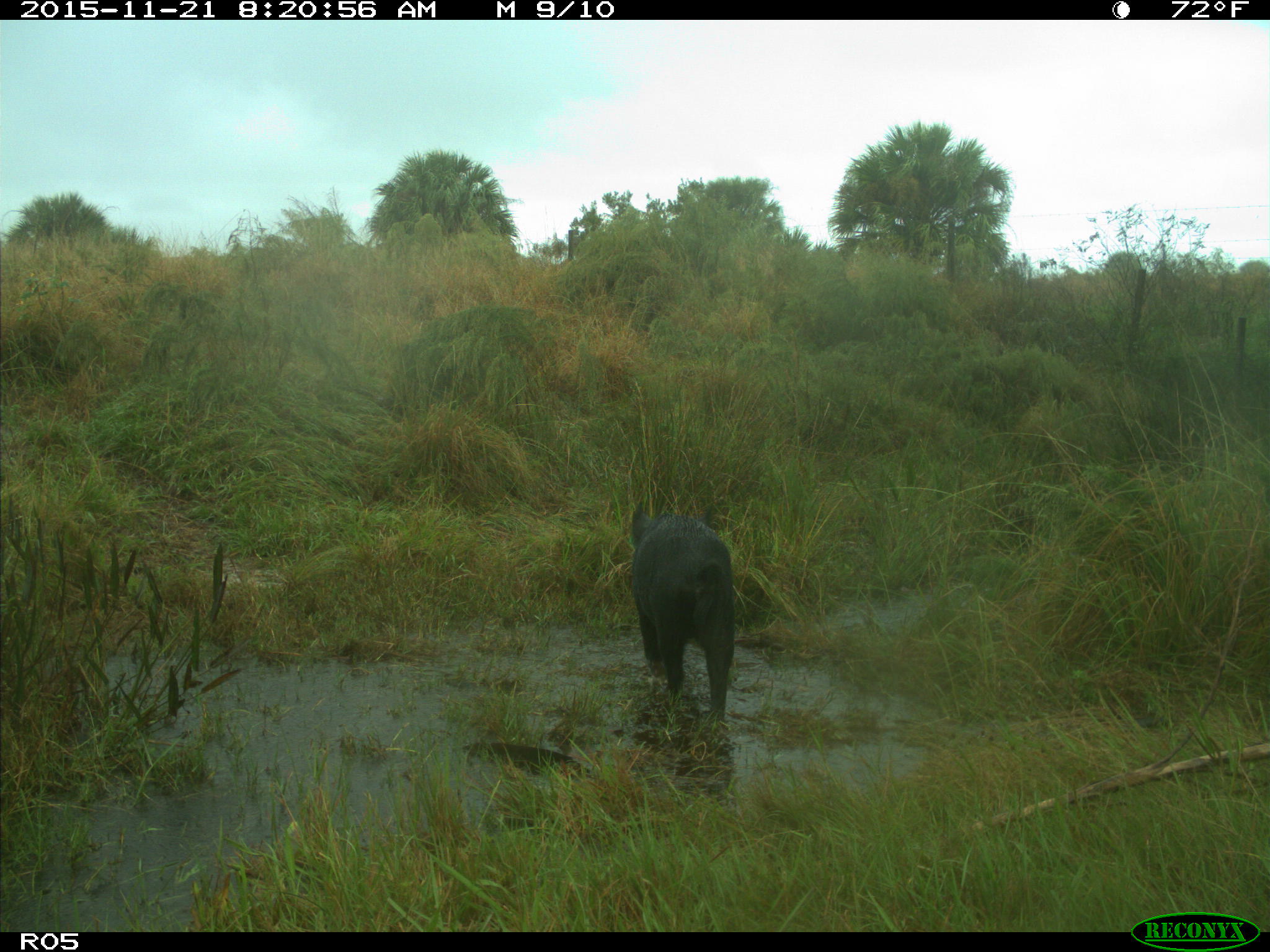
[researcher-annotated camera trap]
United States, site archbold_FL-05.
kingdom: Animalia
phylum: Chordata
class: Mammalia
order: Artiodactyla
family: Suidae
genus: Sus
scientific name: Sus scrofa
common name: wild boar